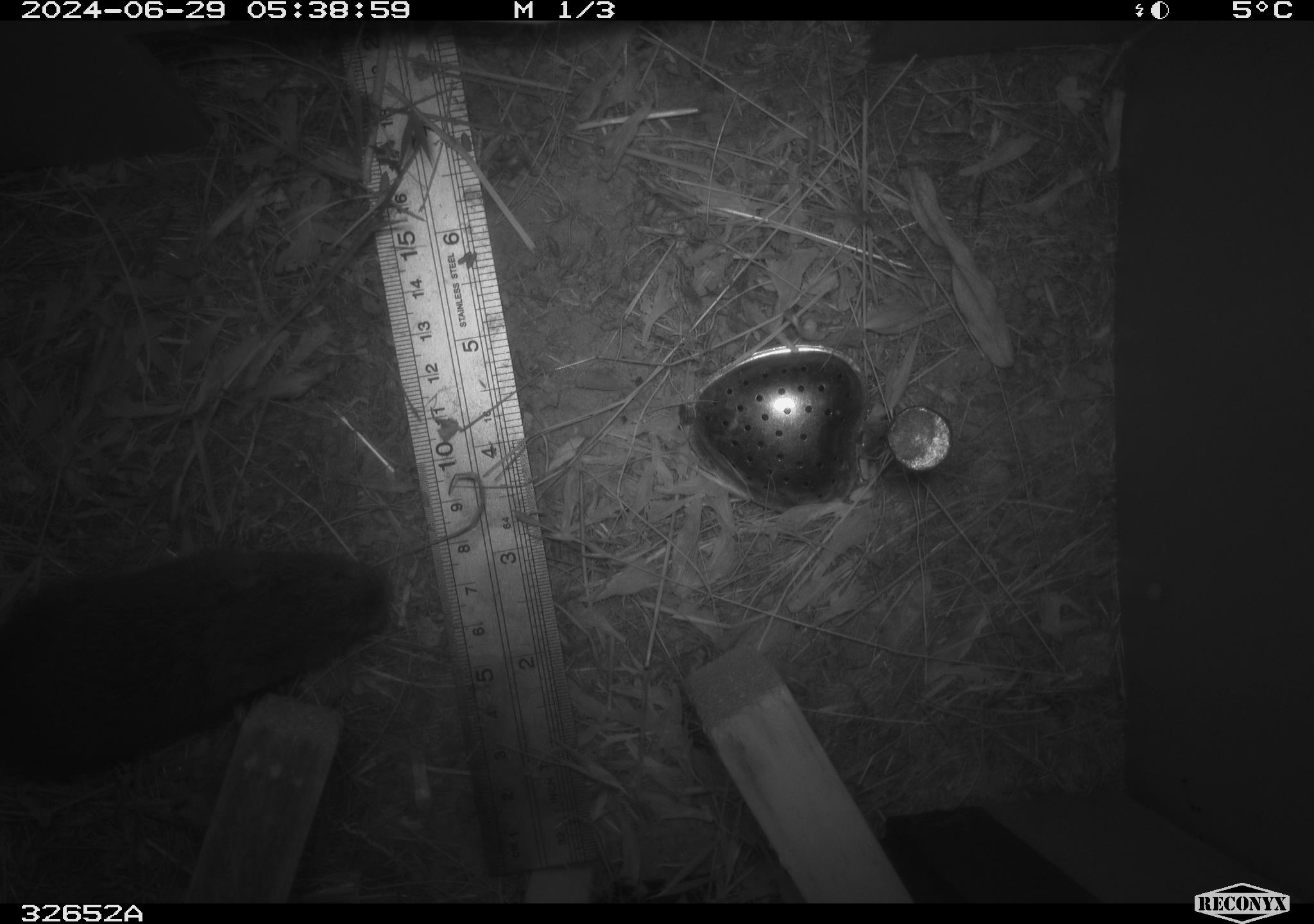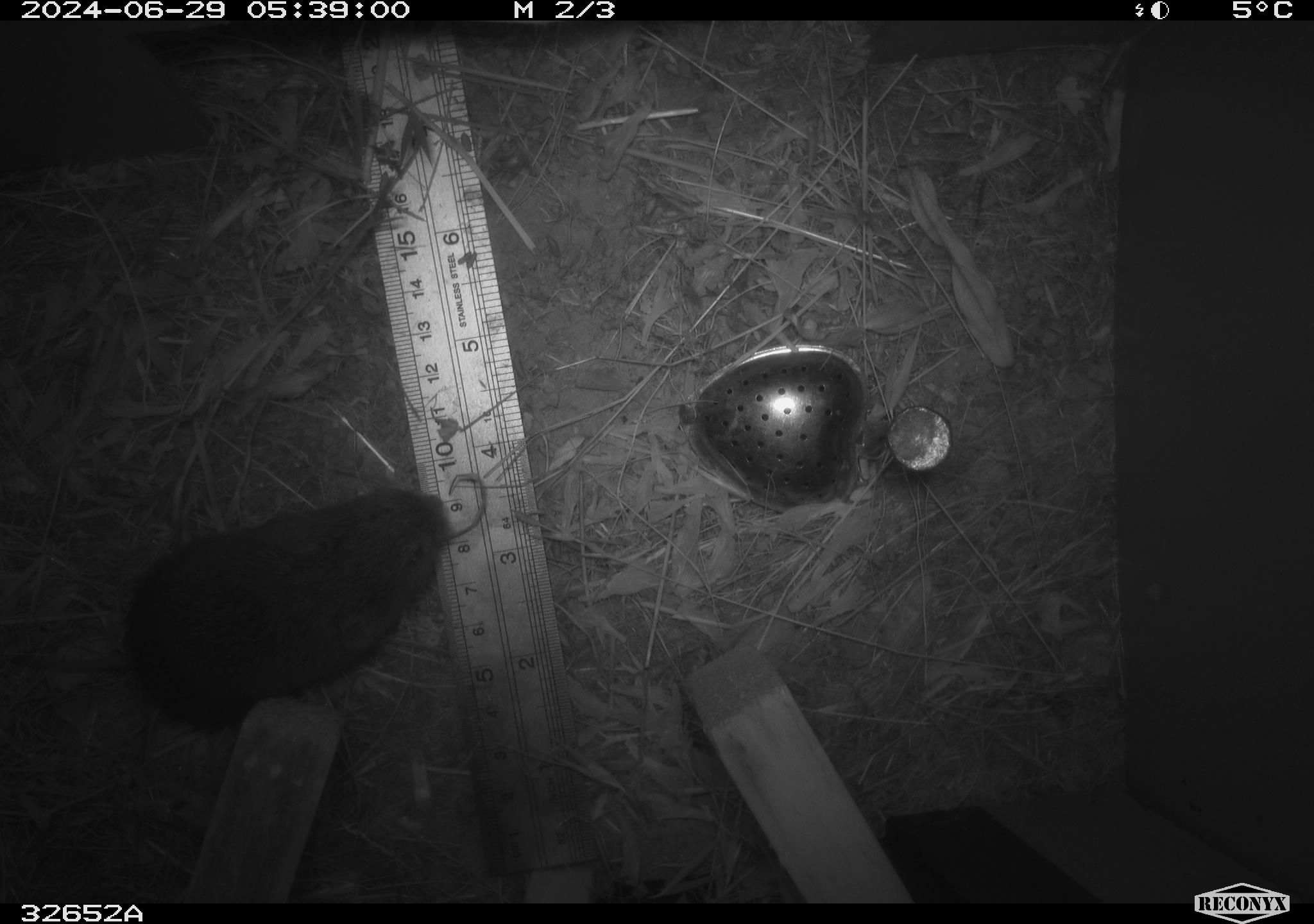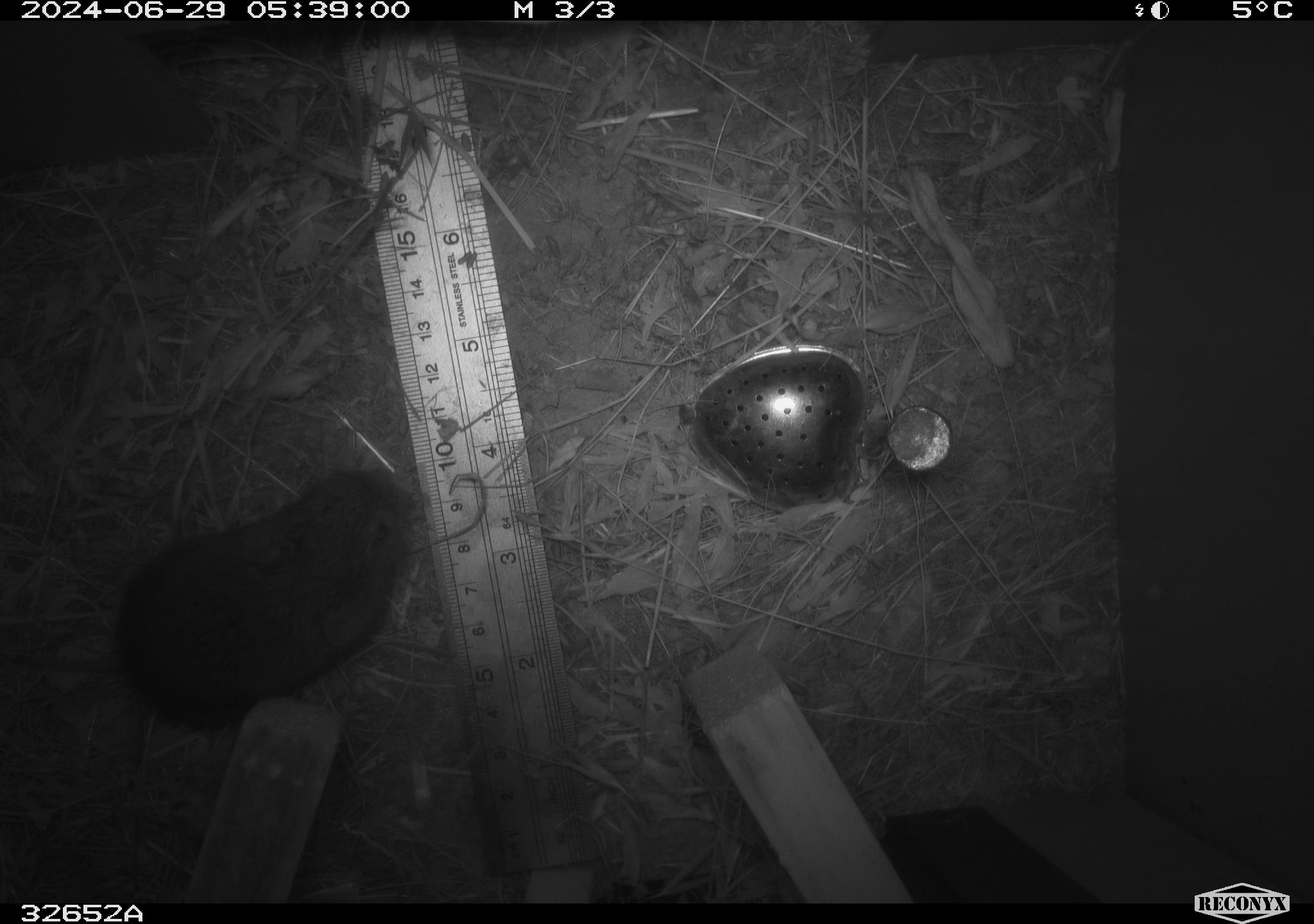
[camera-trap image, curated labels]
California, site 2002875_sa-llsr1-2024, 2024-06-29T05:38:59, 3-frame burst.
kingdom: Animalia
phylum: Chordata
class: Mammalia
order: Rodentia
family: Cricetidae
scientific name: Arvicolinae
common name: voles, lemmings, and muskrats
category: arvicolinae subfamily